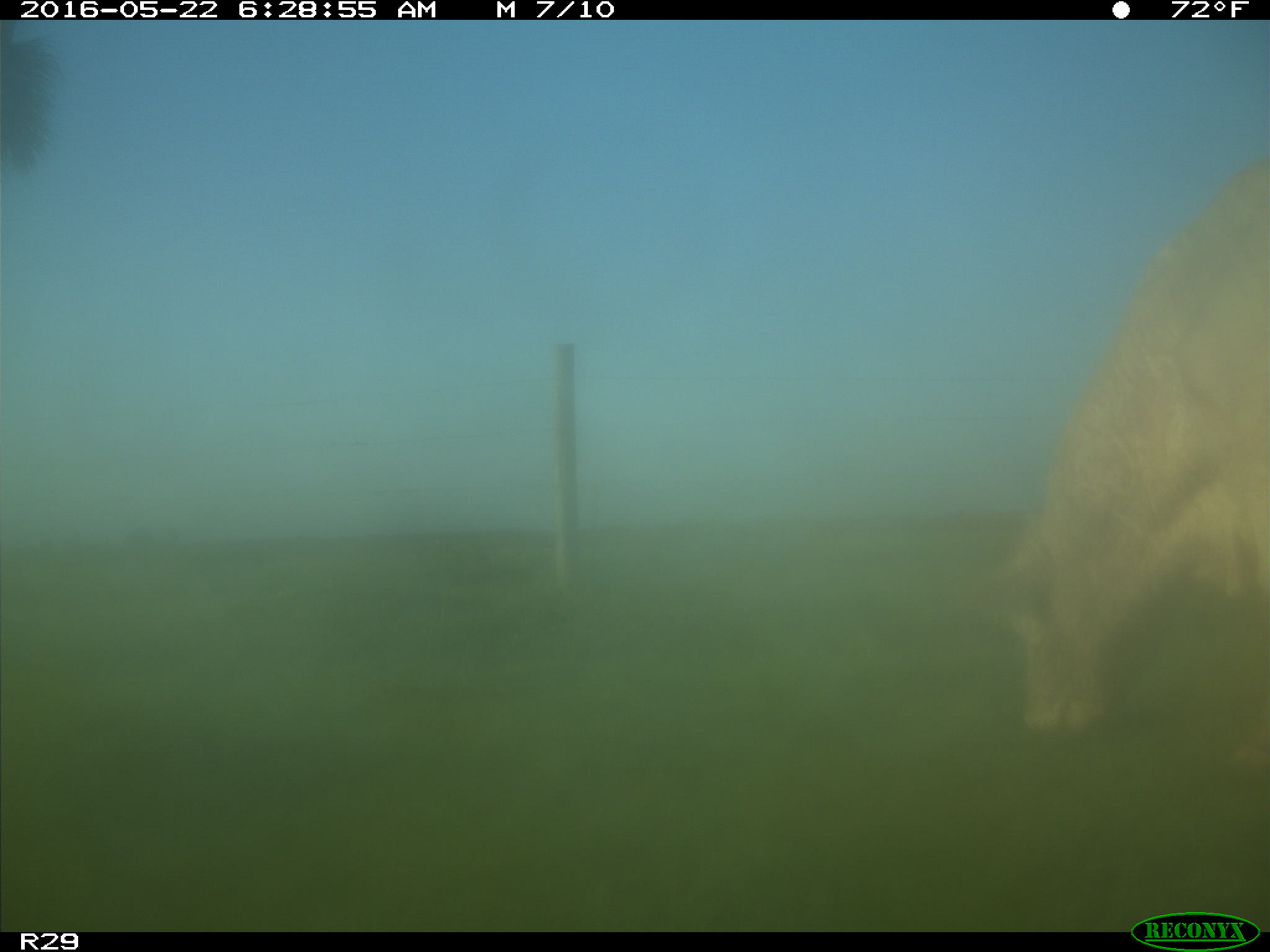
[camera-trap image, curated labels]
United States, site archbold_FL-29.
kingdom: Animalia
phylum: Chordata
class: Mammalia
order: Artiodactyla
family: Bovidae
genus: Bos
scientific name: Bos taurus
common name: domestic cow